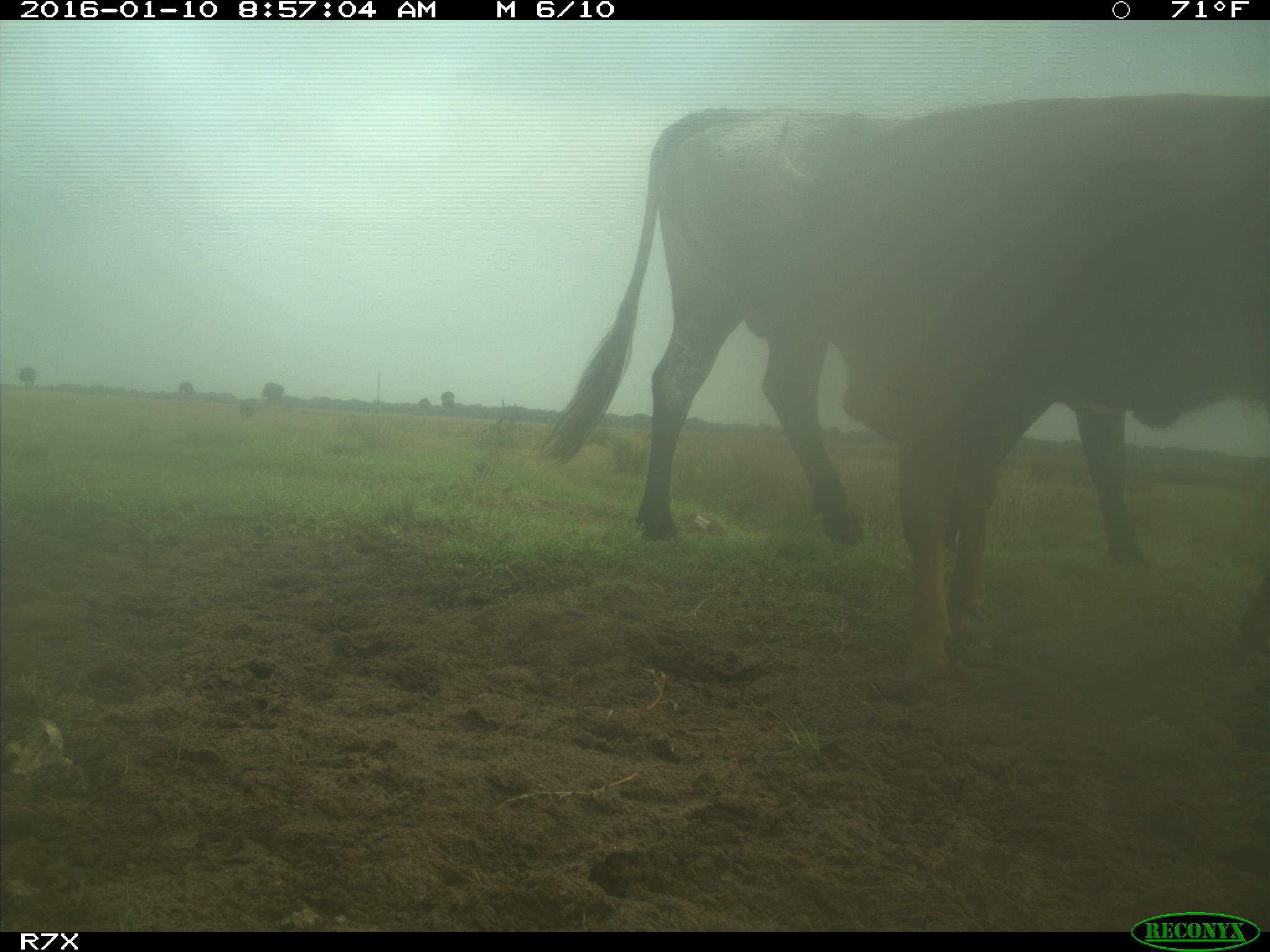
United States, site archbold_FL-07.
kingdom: Animalia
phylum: Chordata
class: Mammalia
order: Artiodactyla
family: Bovidae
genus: Bos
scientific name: Bos taurus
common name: domestic cow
Bos taurus (domestic cow).